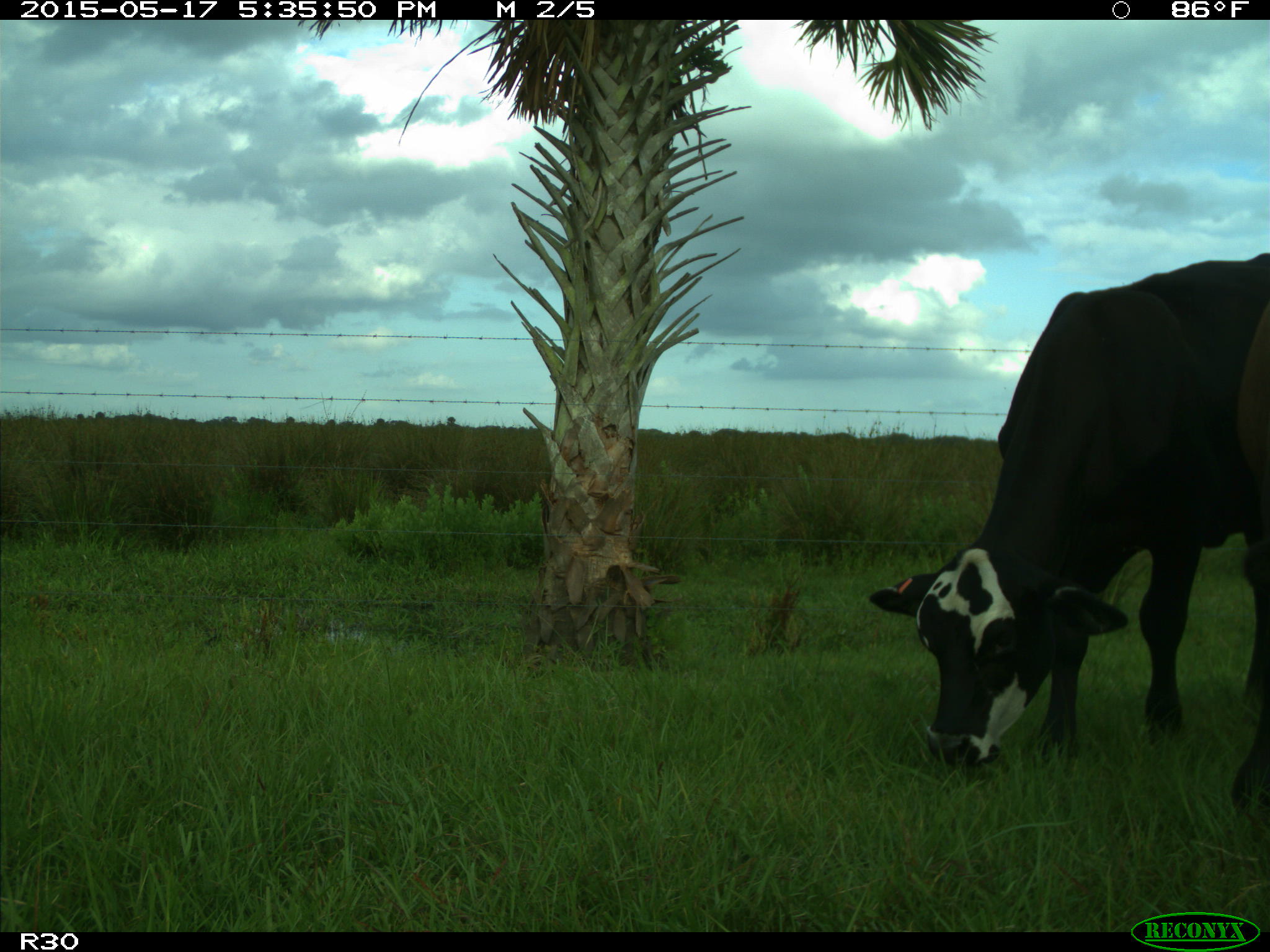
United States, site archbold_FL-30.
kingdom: Animalia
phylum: Chordata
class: Mammalia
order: Artiodactyla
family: Bovidae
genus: Bos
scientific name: Bos taurus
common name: domestic cow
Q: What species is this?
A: Bos taurus (domestic cow).